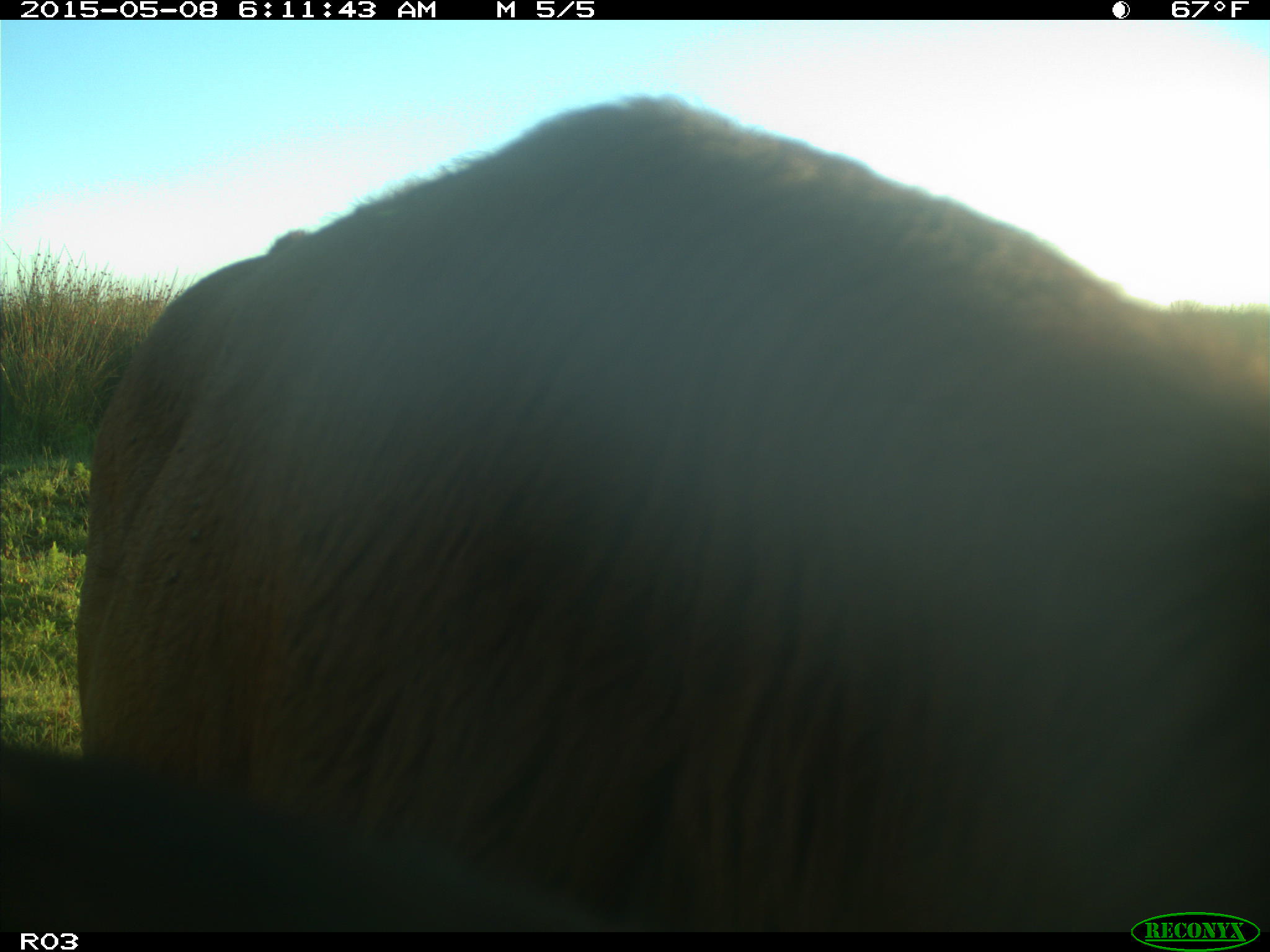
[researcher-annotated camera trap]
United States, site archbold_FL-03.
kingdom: Animalia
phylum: Chordata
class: Mammalia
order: Artiodactyla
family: Bovidae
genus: Bos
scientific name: Bos taurus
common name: domestic cow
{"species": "Bos taurus (domestic cow)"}